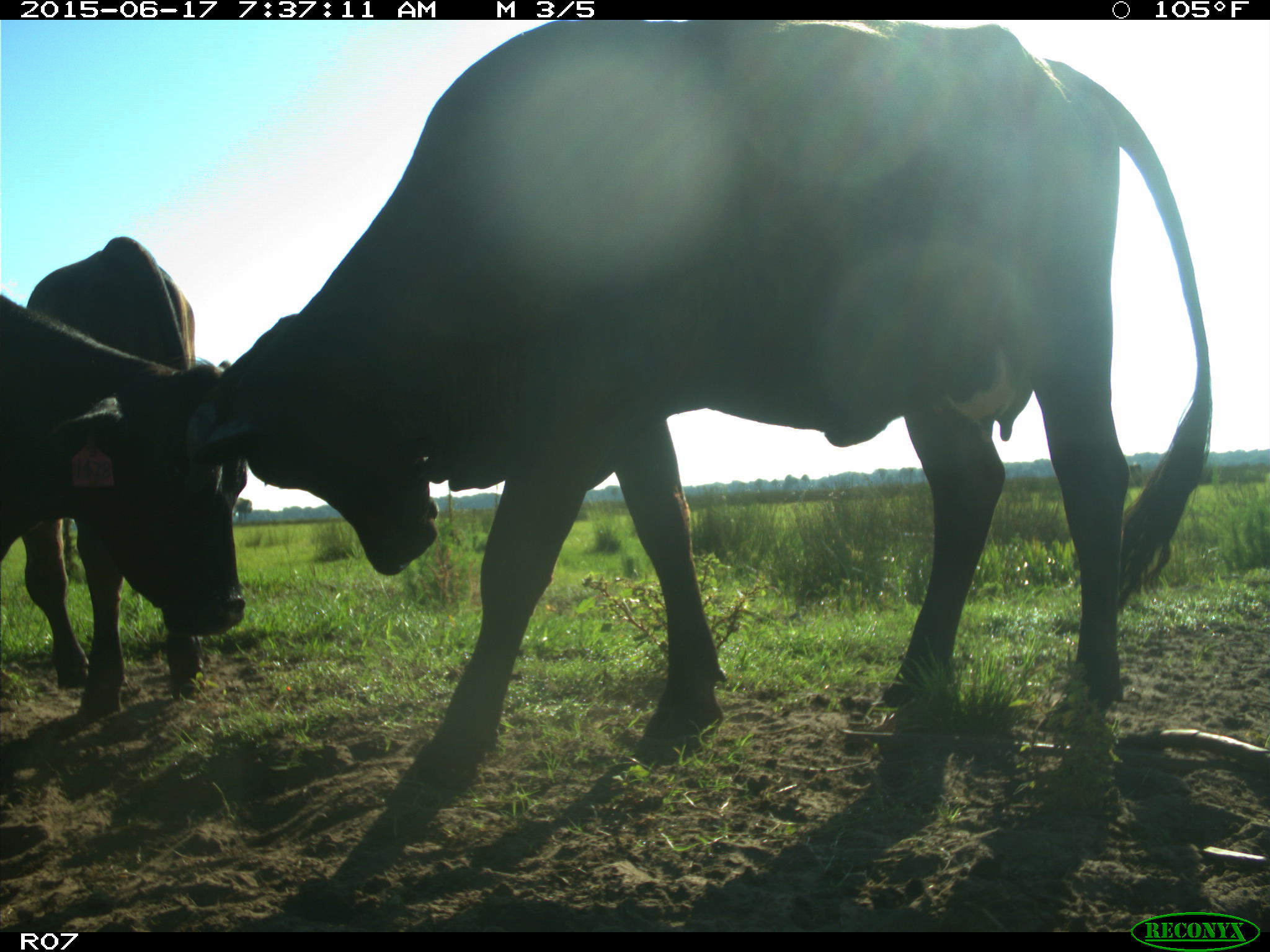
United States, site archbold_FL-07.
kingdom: Animalia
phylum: Chordata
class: Mammalia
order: Artiodactyla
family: Bovidae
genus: Bos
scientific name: Bos taurus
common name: domestic cow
Bos taurus (domestic cow).